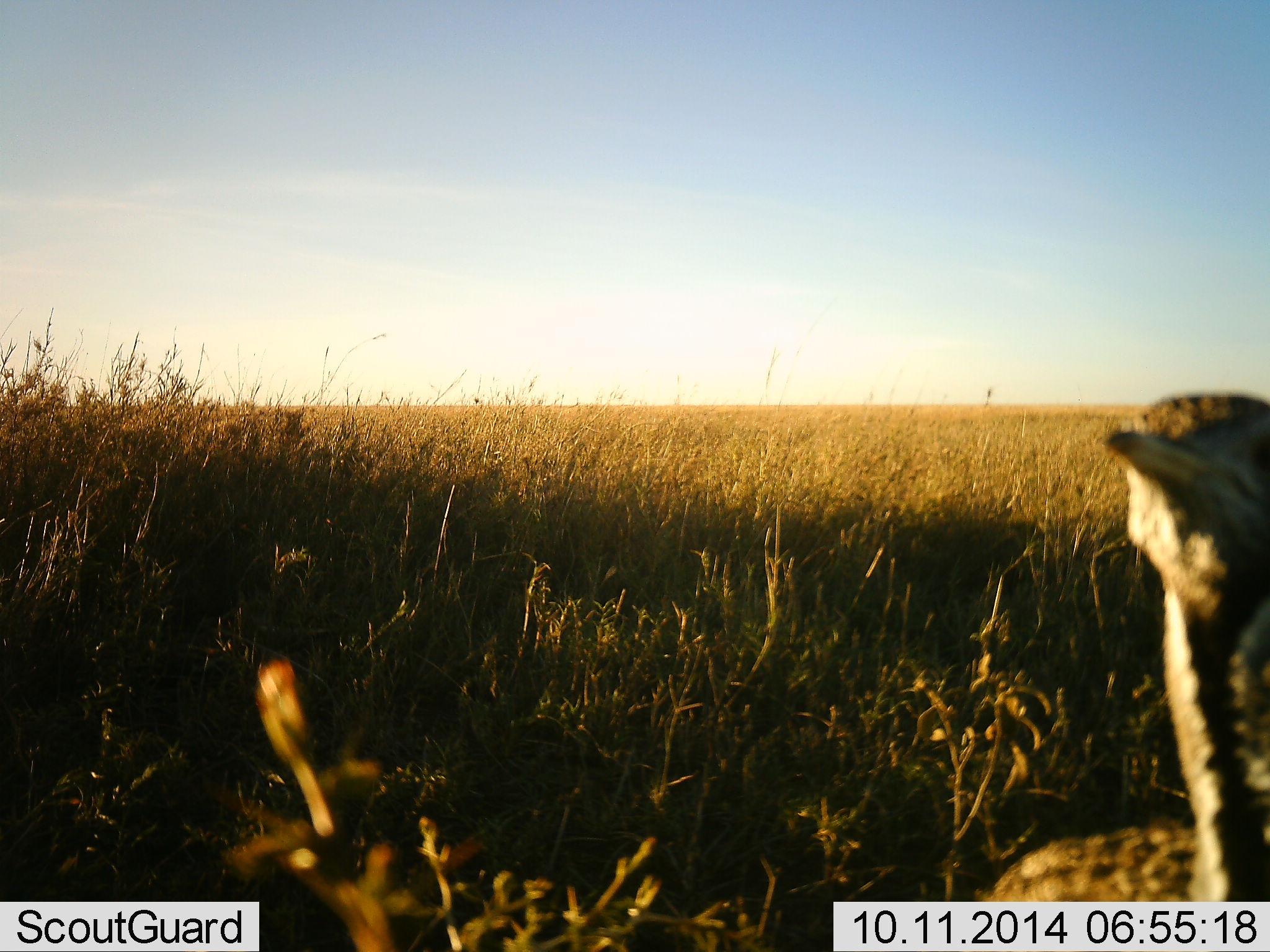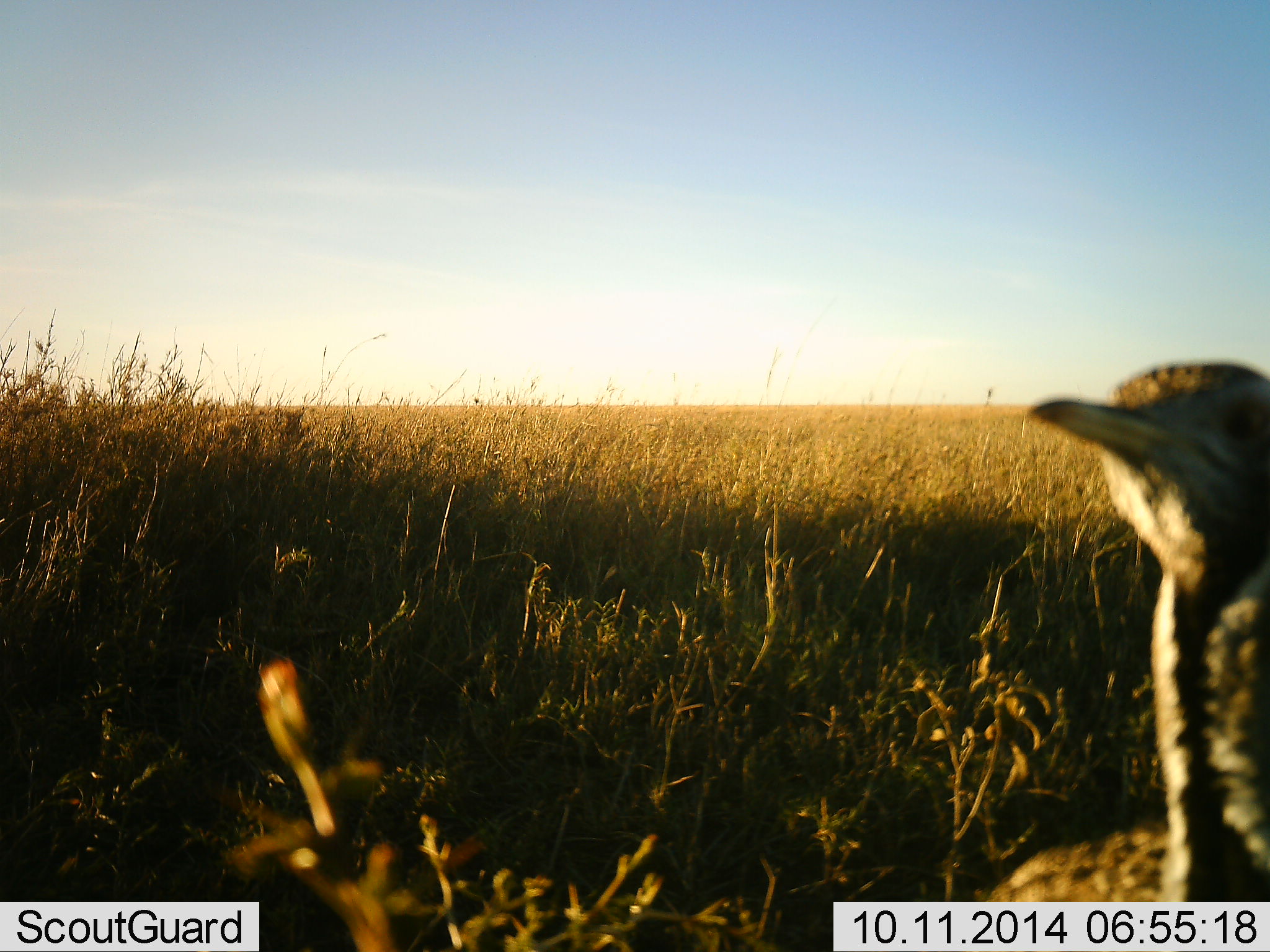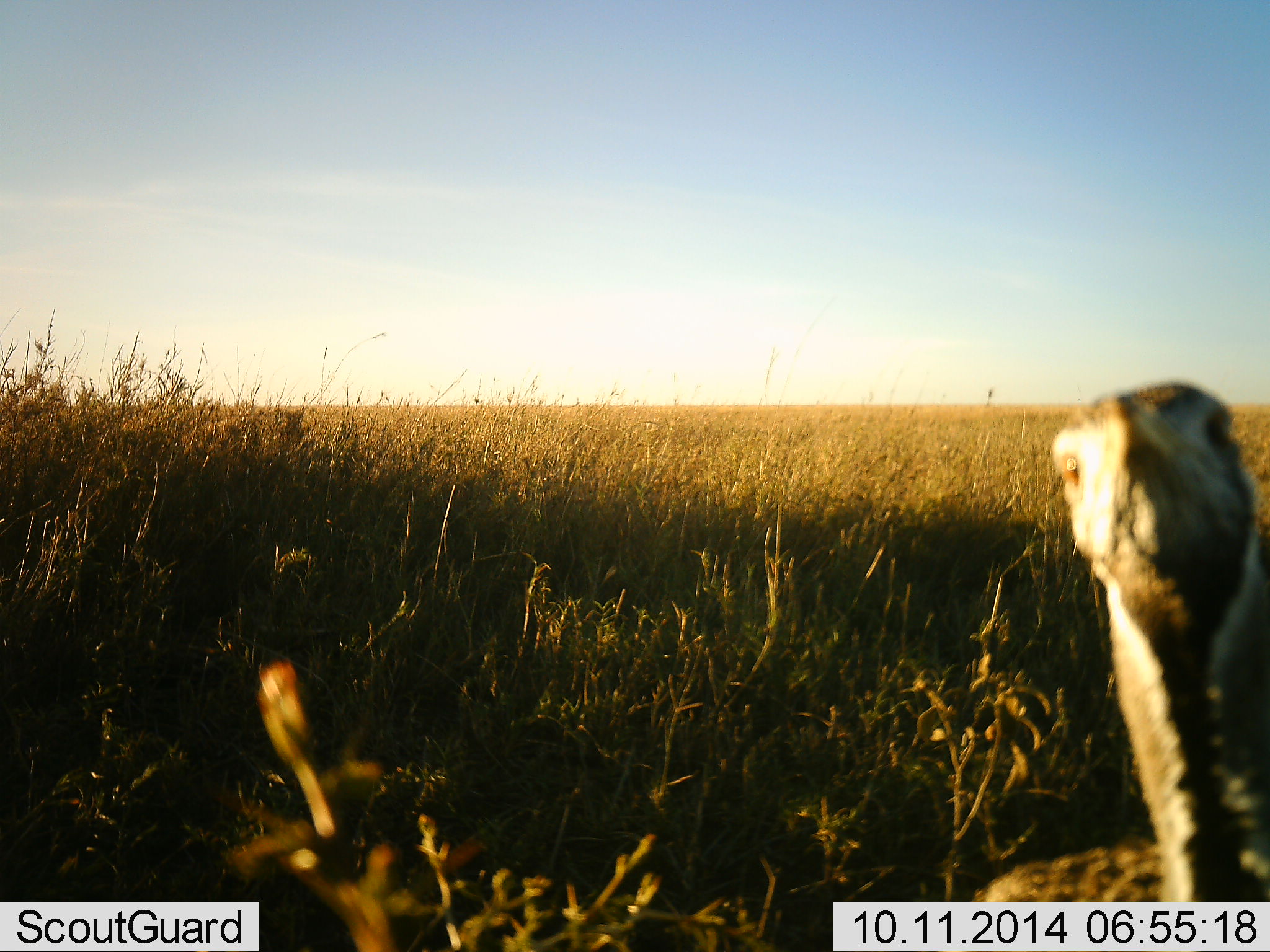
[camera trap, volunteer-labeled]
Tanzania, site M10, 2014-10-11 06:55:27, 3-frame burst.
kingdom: Animalia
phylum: Chordata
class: Aves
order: Otidiformes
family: Otididae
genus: Ardeotis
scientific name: Ardeotis kori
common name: kori bustard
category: koribustard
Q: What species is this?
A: Koribustard (kori bustard) (Ardeotis kori).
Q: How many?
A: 1.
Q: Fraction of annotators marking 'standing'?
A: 100%.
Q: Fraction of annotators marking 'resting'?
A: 0%.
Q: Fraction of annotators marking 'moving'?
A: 0%.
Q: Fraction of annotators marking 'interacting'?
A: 10%.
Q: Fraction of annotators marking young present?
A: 0%.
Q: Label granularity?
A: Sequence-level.